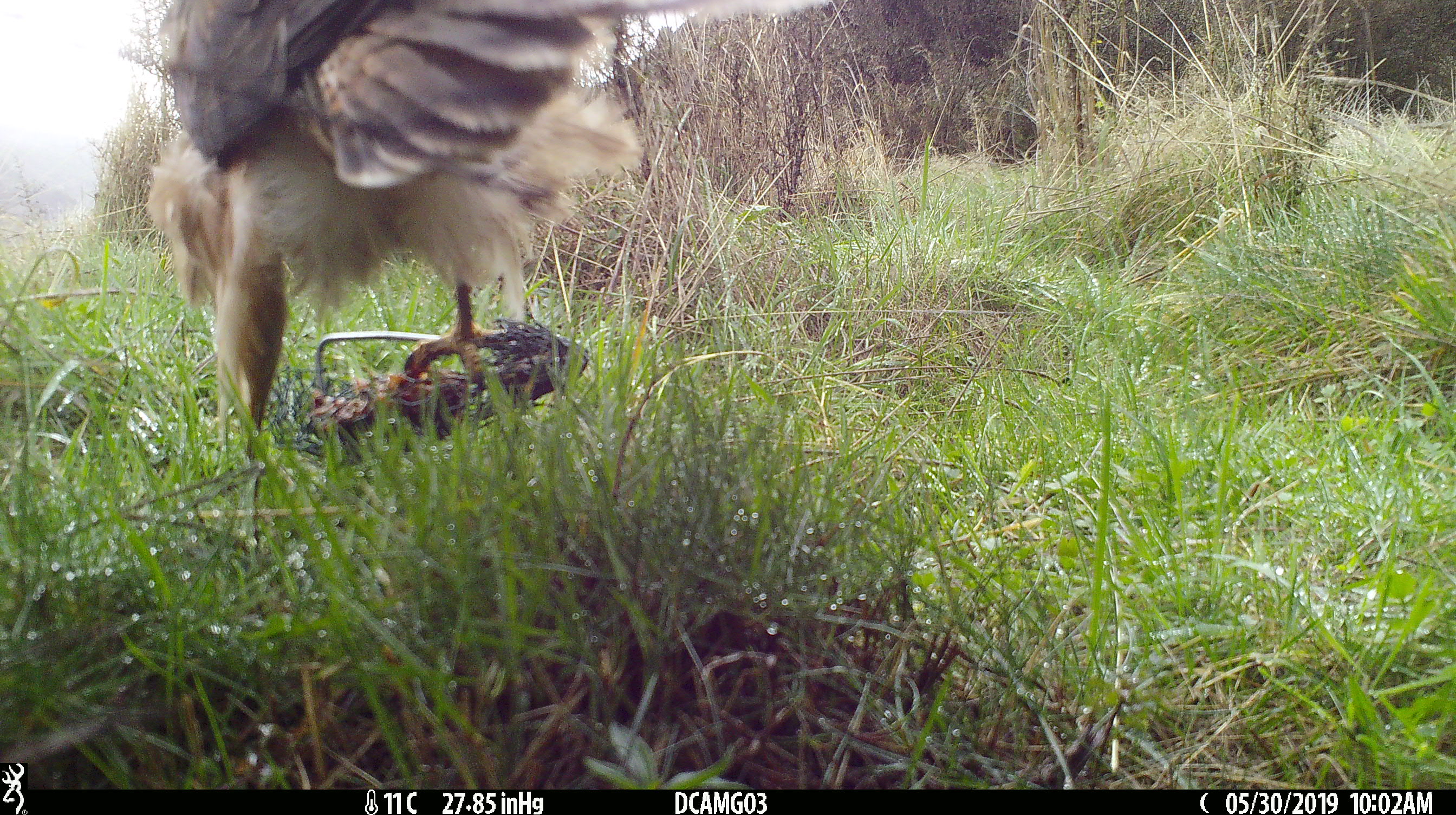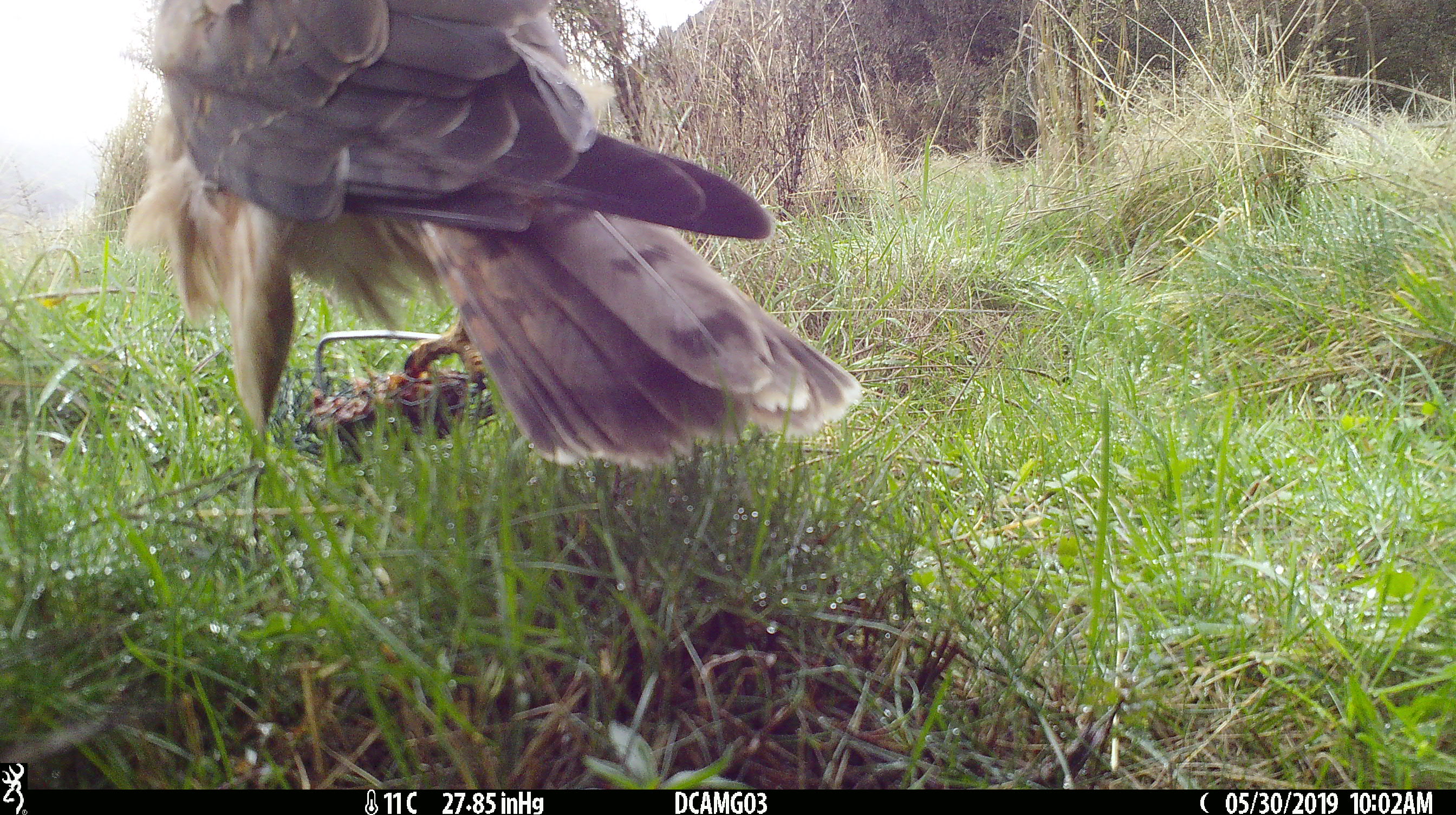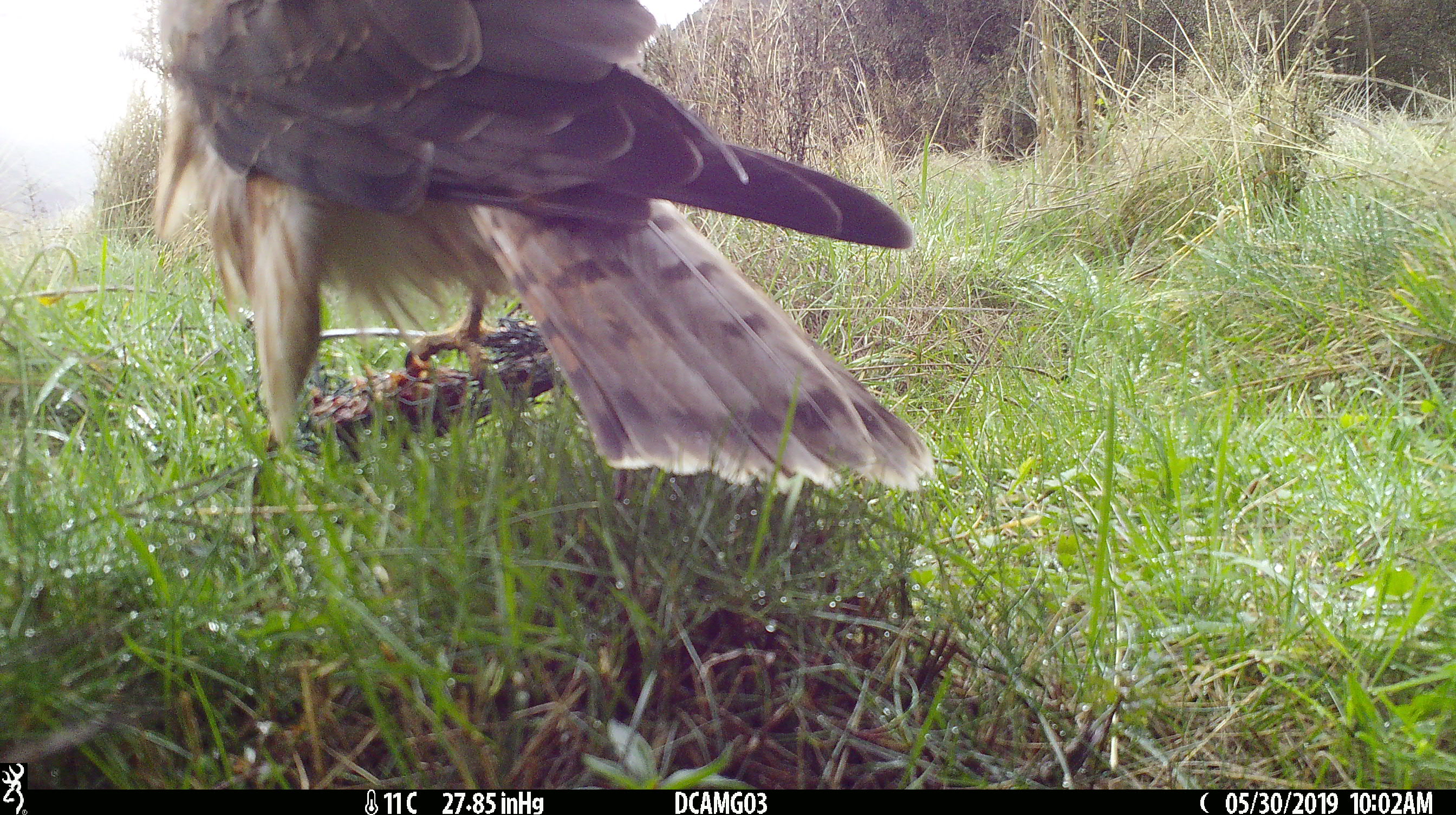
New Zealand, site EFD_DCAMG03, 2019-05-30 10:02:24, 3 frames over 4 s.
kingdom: Animalia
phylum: Chordata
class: Aves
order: Accipitriformes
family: Accipitridae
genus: Circus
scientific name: Circus approximans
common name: swamp harrier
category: harrier